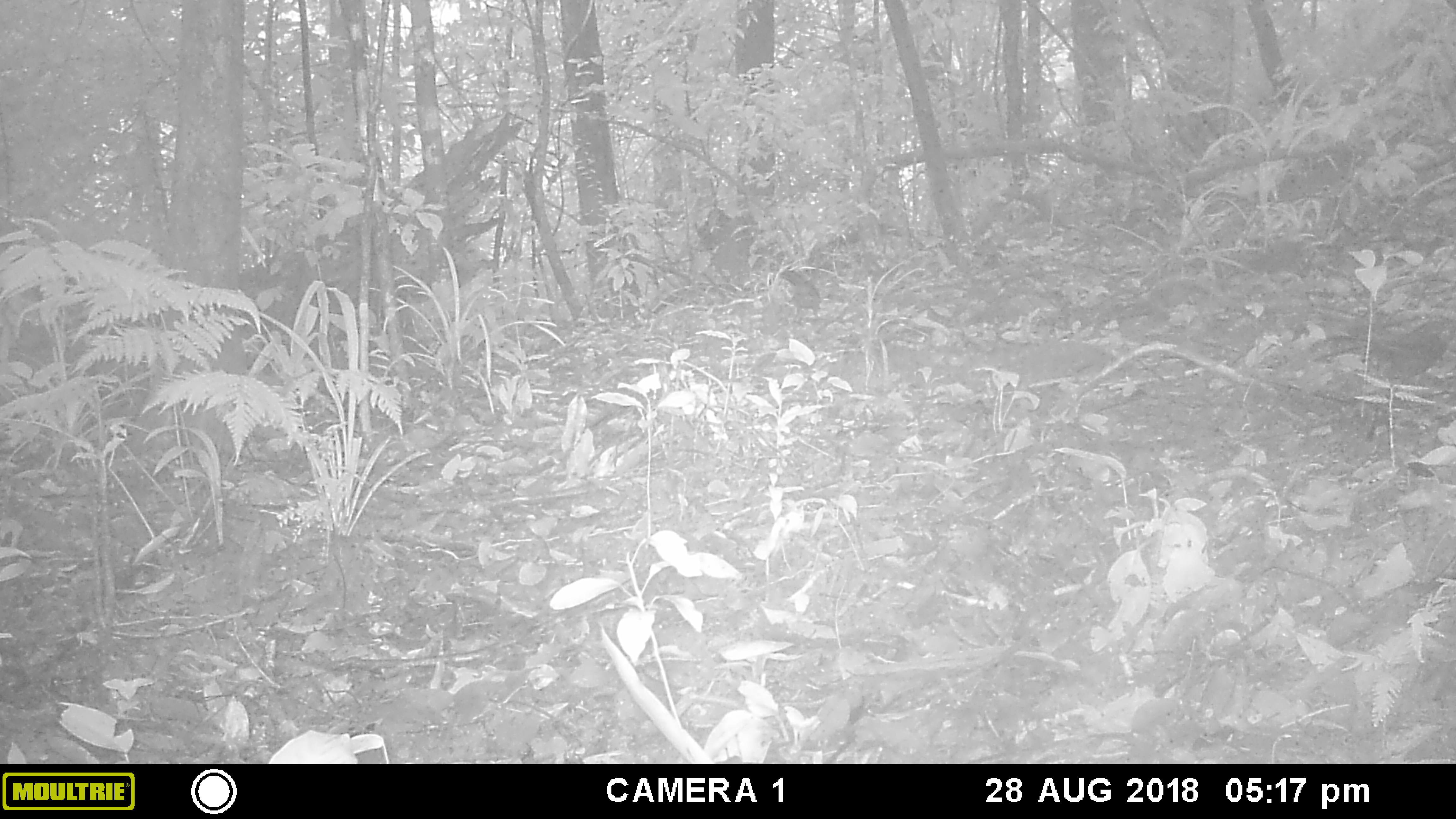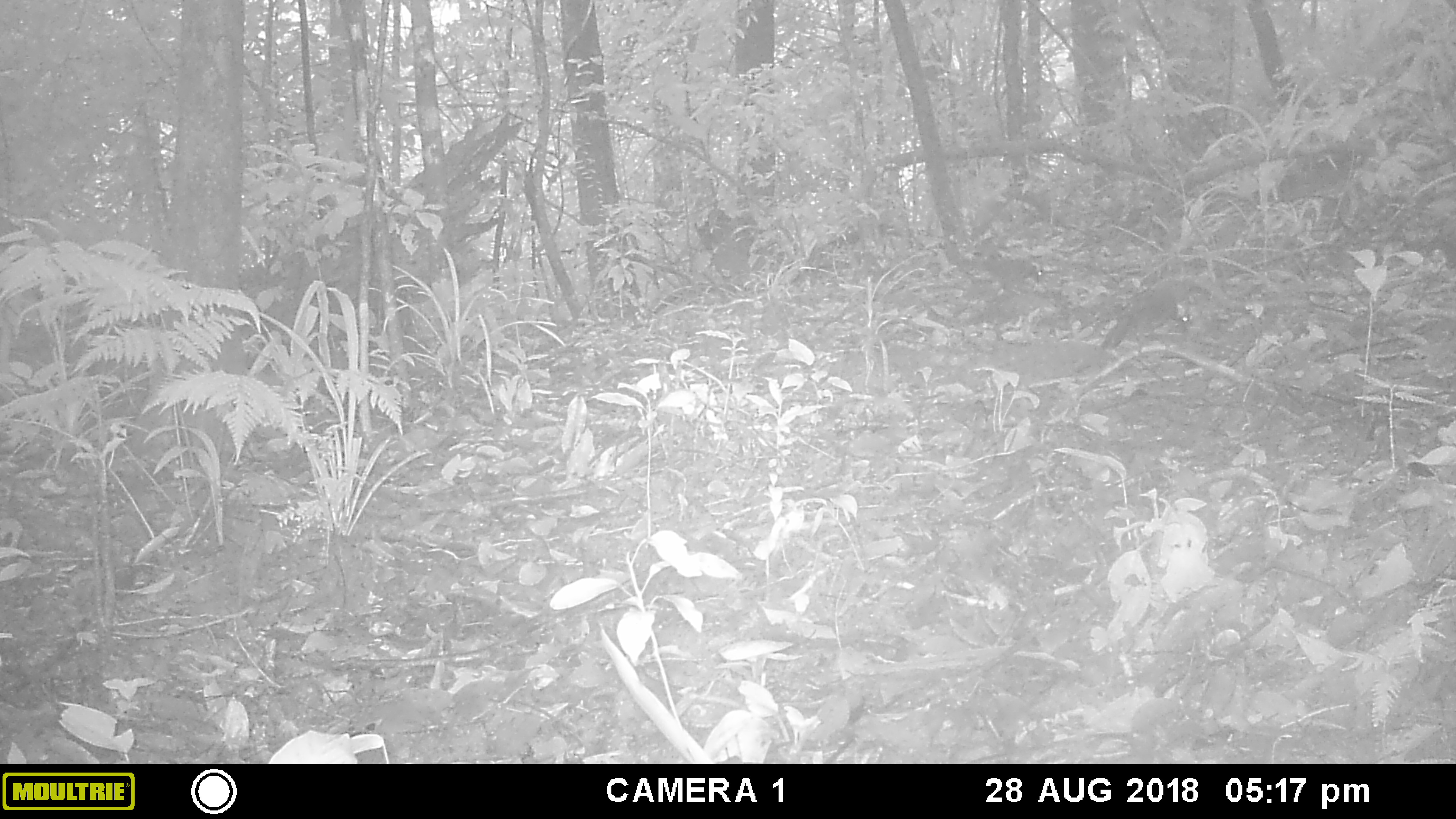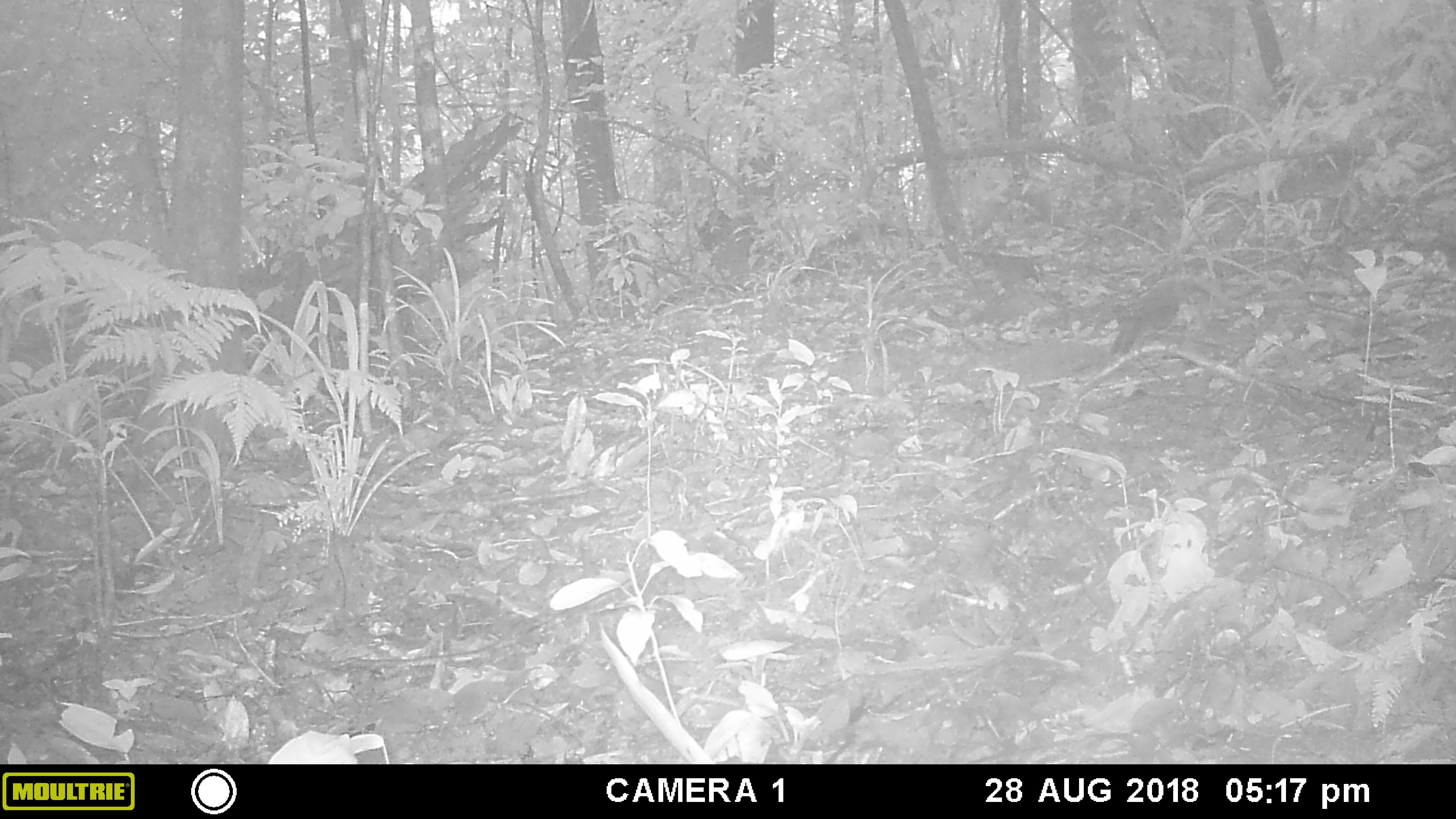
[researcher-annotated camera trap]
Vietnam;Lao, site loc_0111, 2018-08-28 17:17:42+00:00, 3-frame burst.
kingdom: Animalia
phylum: Chordata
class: Aves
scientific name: Aves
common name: bird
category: unidentified bird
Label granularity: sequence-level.